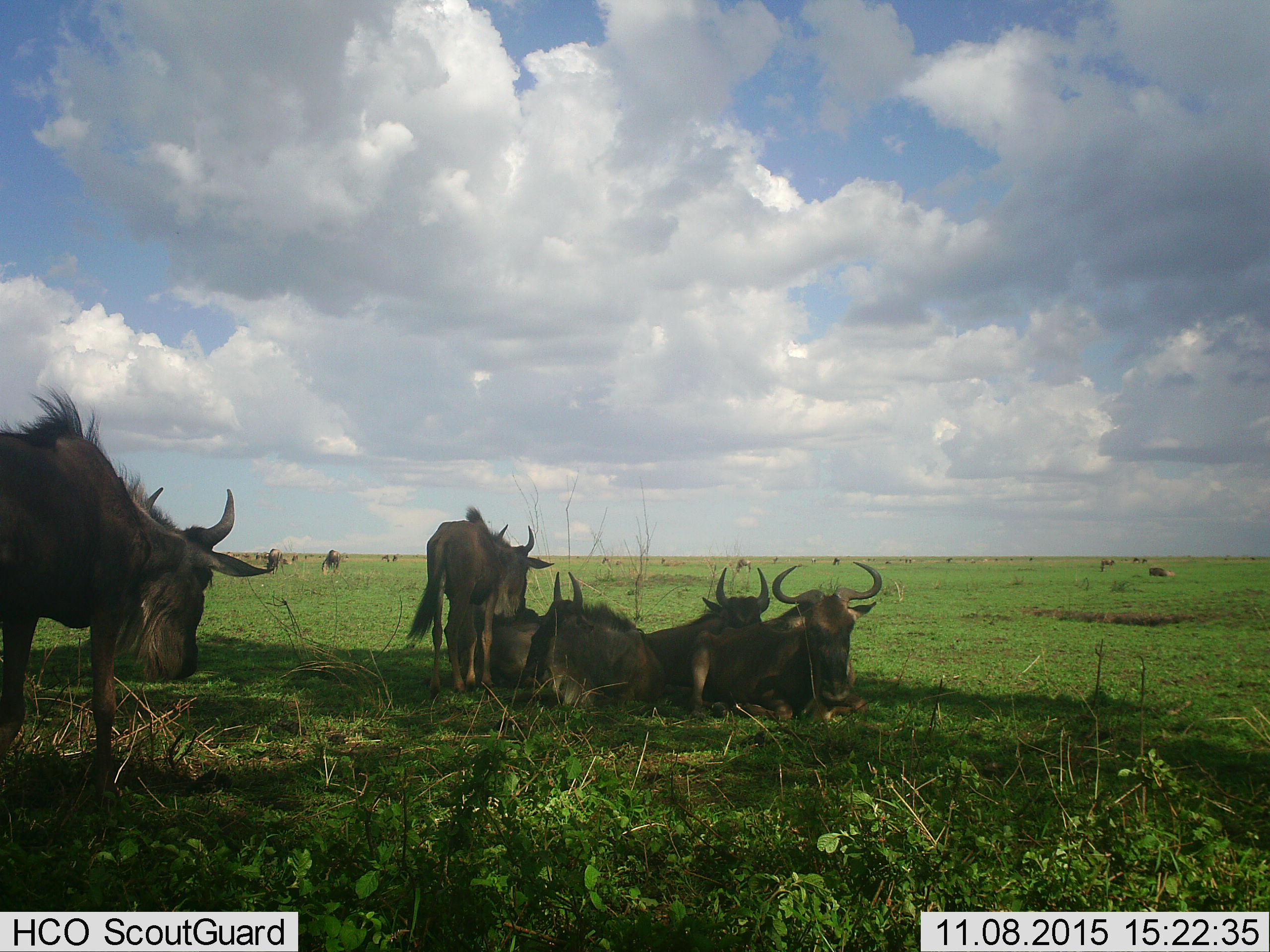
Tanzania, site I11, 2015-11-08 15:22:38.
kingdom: Animalia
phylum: Chordata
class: Mammalia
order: Artiodactyla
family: Bovidae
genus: Connochaetes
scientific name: Connochaetes taurinus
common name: blue wildebeest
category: wildebeest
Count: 8.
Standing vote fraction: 90%.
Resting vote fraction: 100%.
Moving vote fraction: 10%.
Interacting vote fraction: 20%.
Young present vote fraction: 10%.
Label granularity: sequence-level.